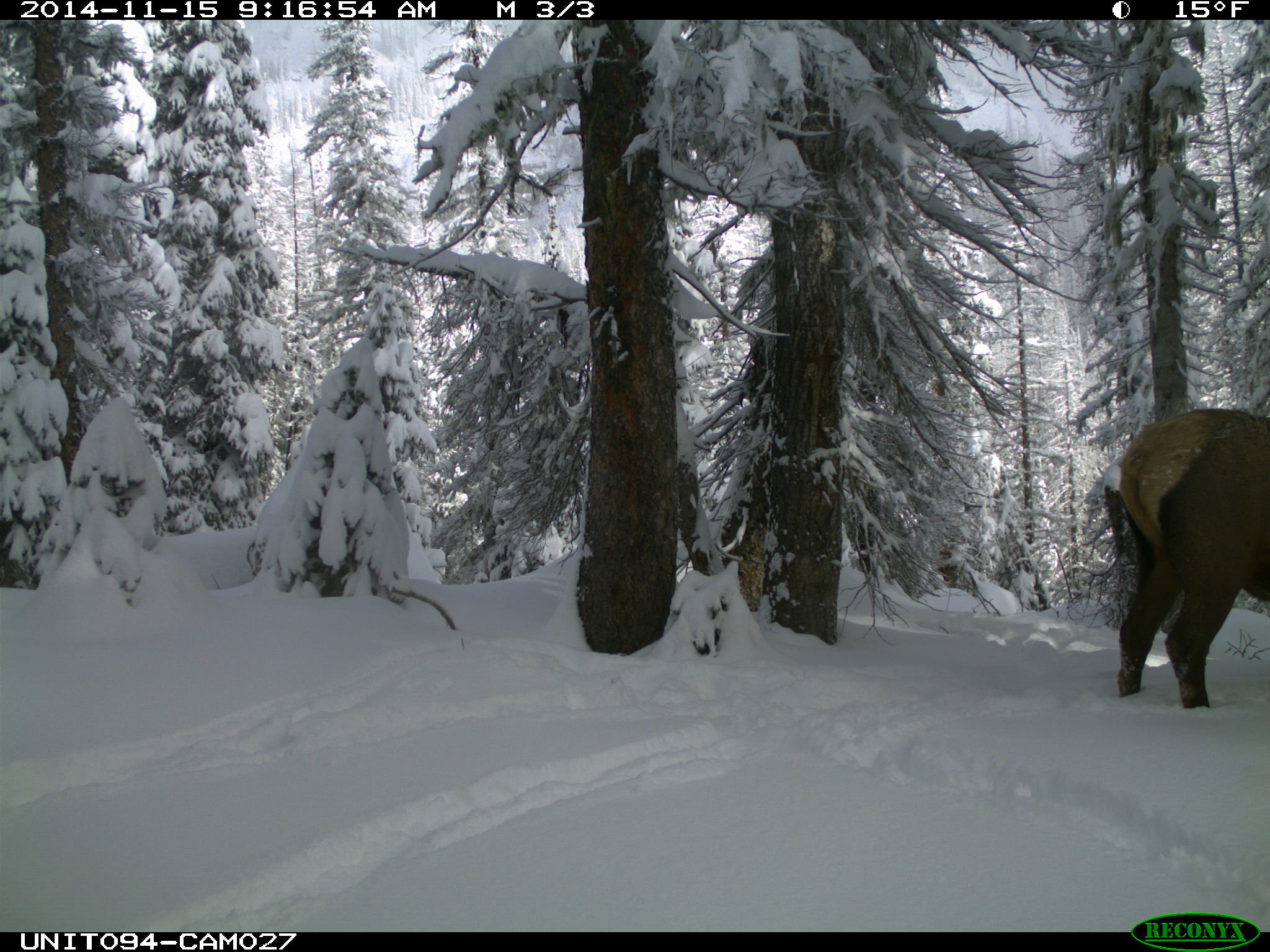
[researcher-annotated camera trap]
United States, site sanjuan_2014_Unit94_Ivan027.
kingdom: Animalia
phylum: Chordata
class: Mammalia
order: Artiodactyla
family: Cervidae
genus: Cervus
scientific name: Cervus elaphus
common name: red deer